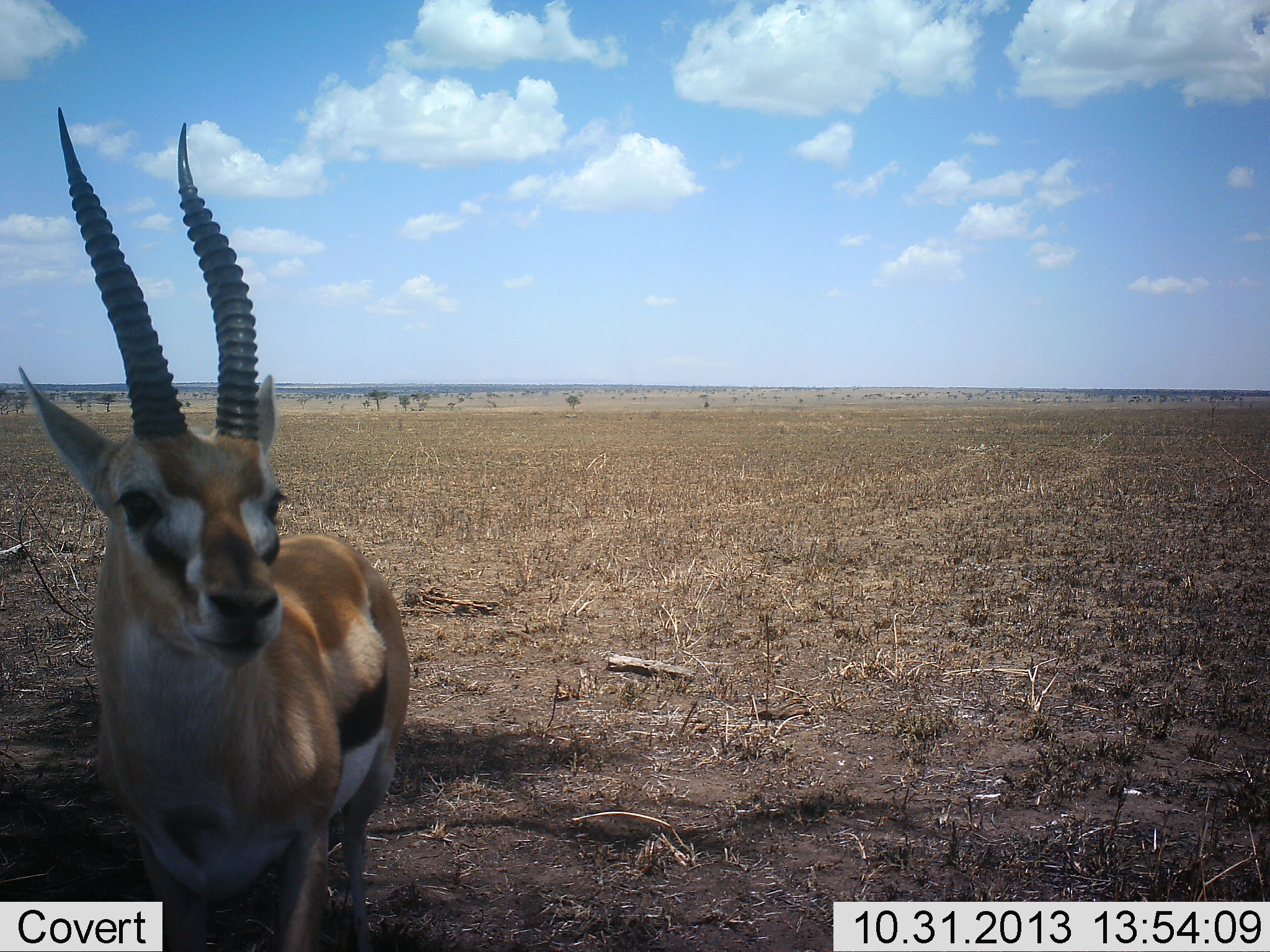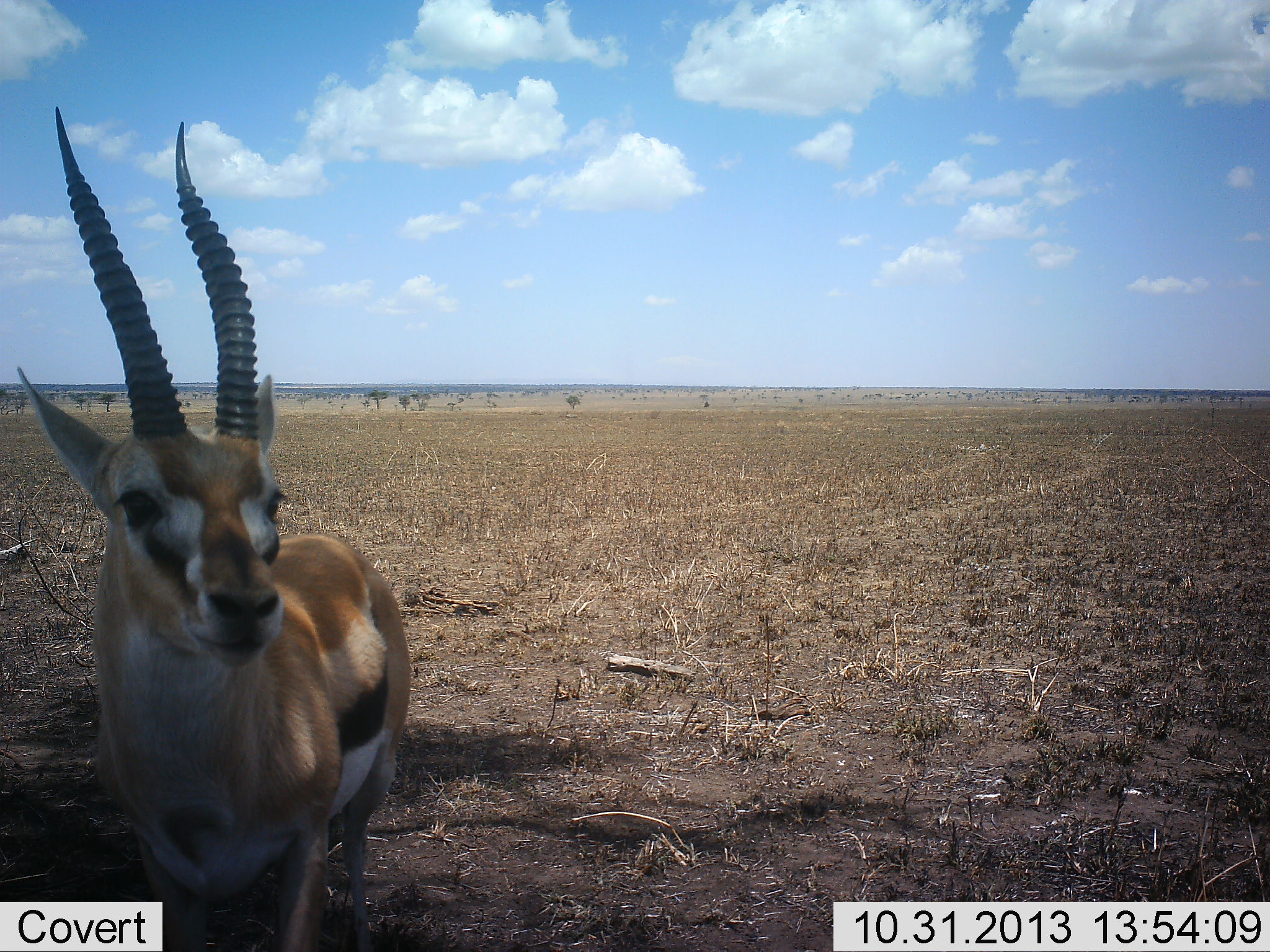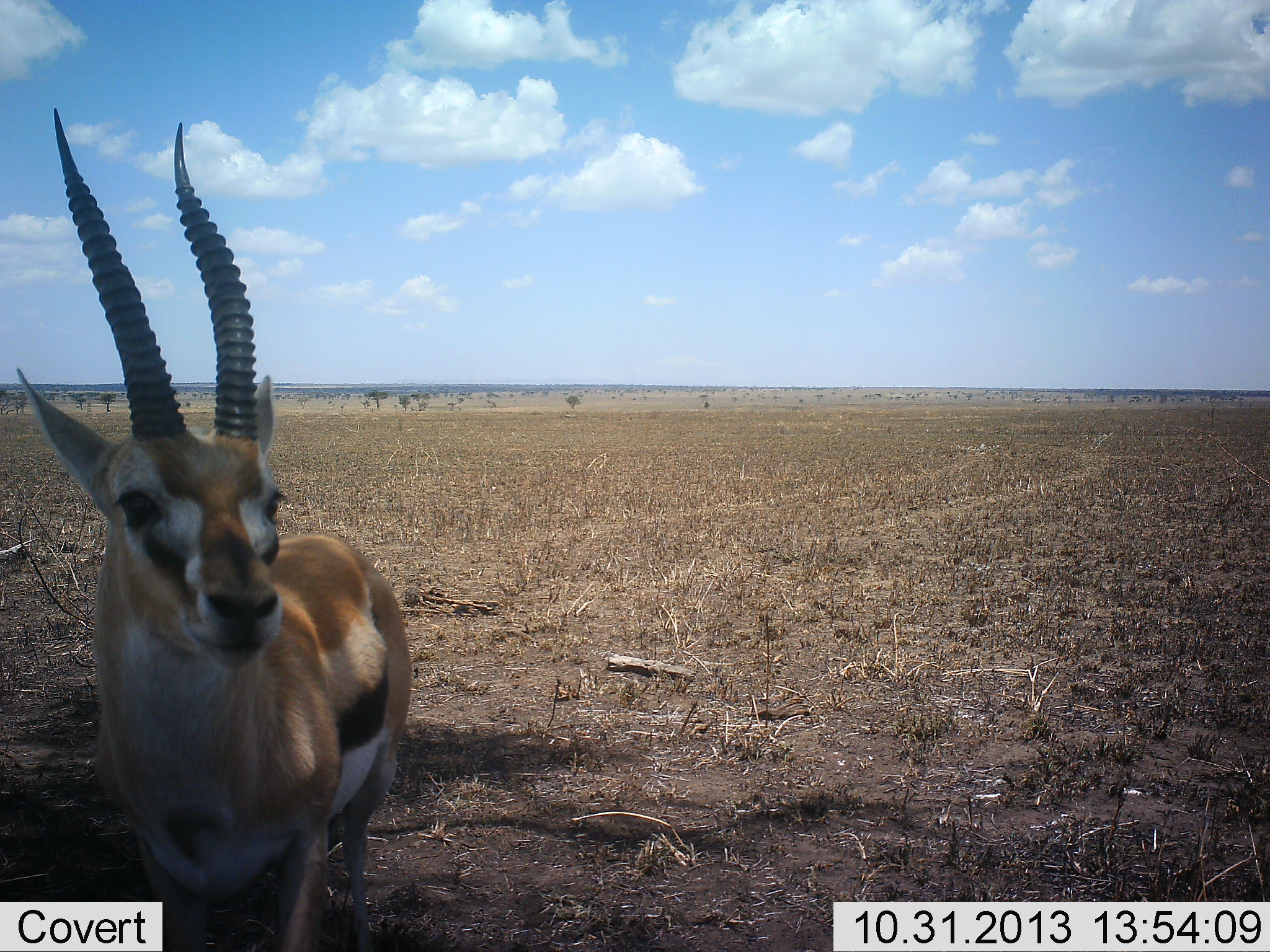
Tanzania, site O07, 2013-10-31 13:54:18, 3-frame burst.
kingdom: Animalia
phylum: Chordata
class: Mammalia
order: Artiodactyla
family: Bovidae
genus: Eudorcas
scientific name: Eudorcas thomsonii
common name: thomson's gazelle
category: gazellethomsons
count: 1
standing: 100%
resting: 0%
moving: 0%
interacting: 0%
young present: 0%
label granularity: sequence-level